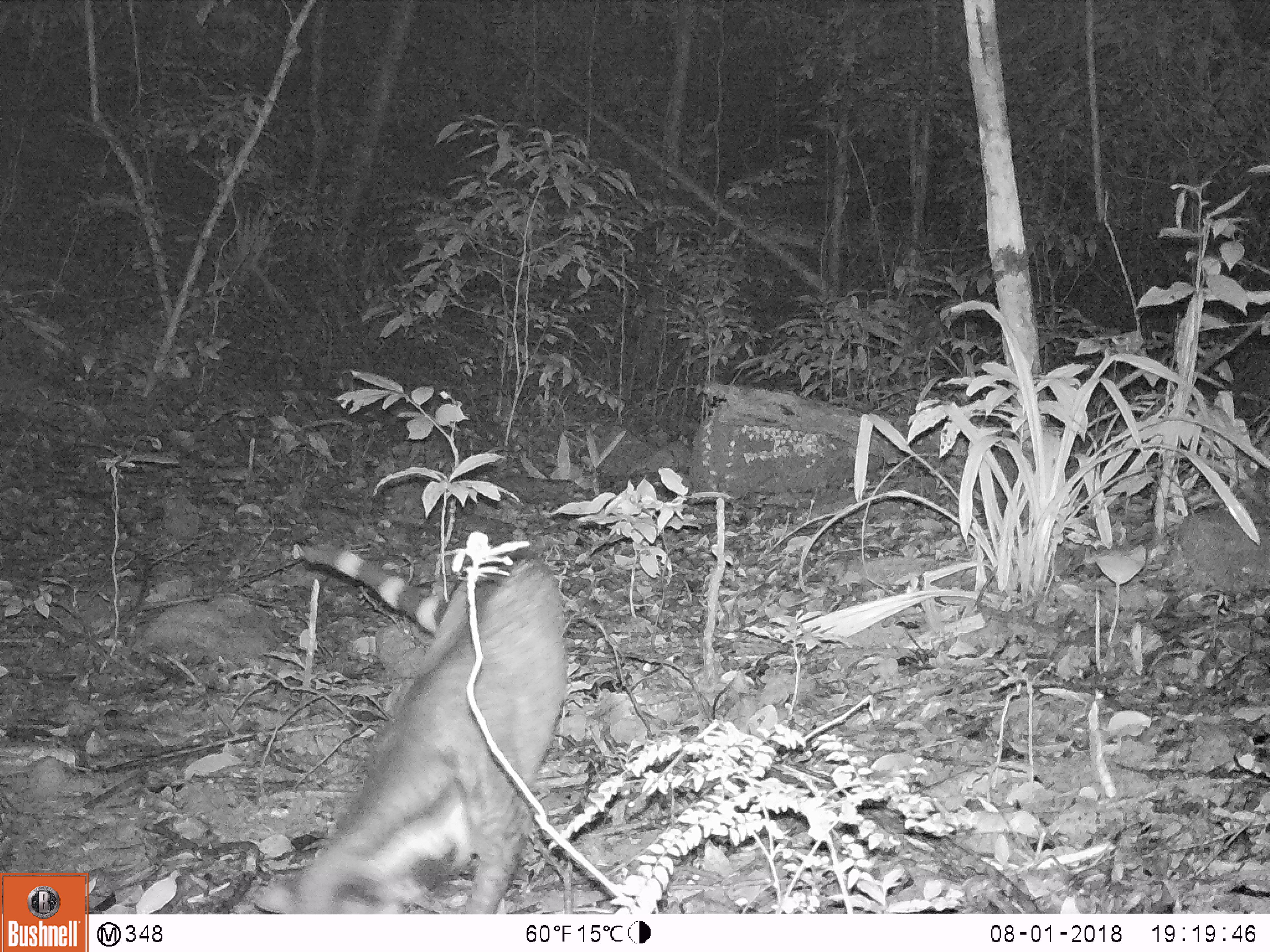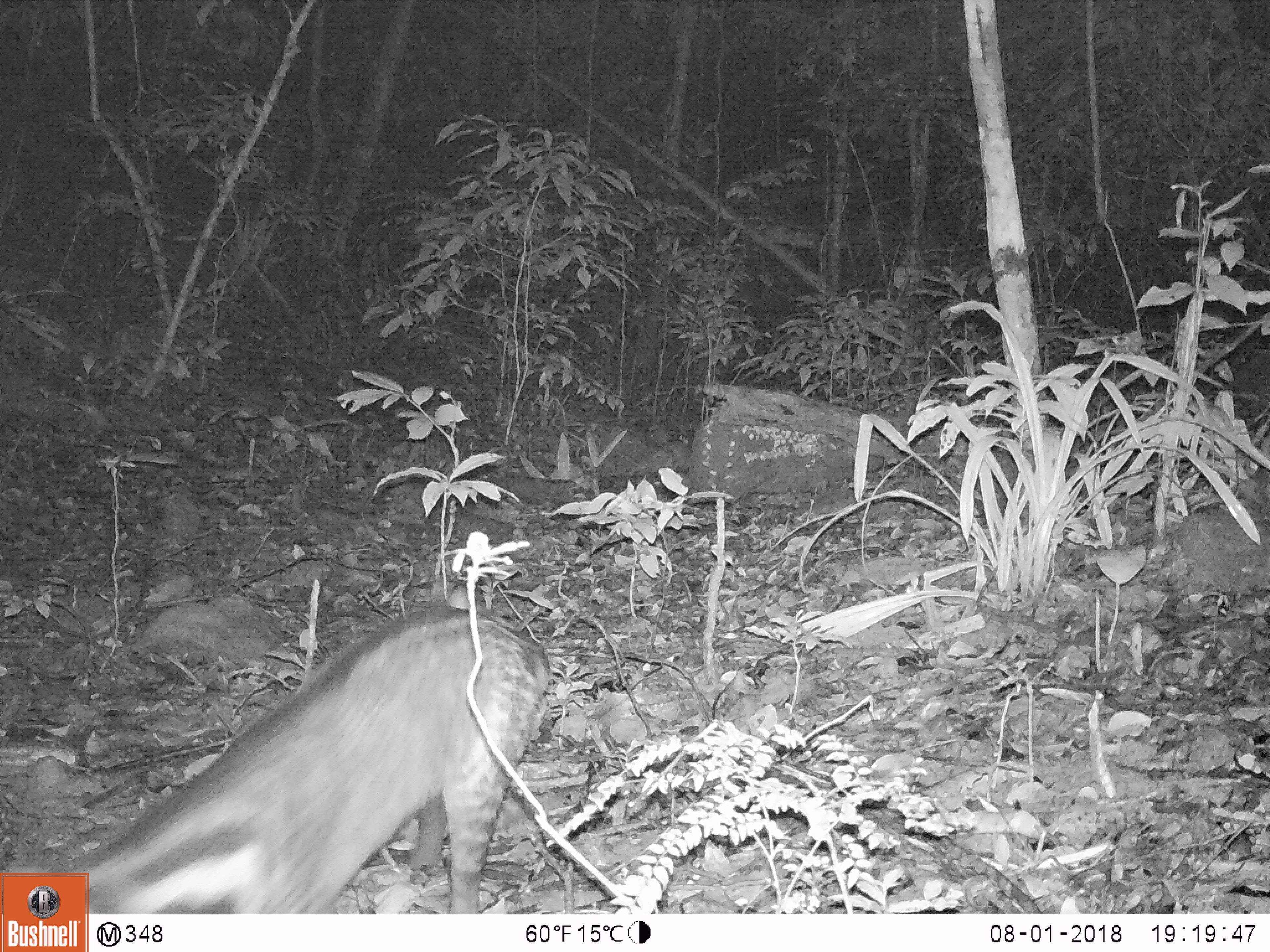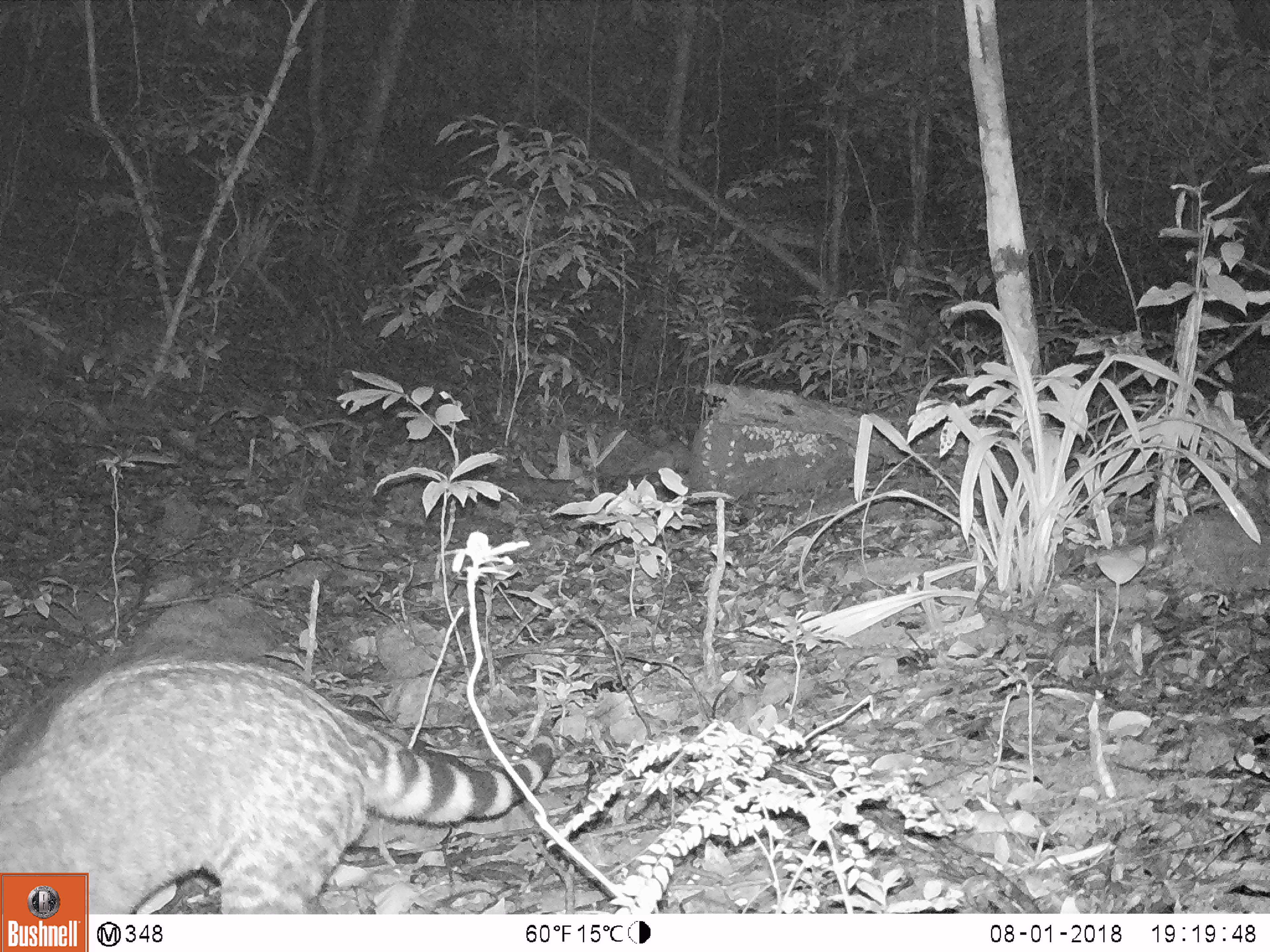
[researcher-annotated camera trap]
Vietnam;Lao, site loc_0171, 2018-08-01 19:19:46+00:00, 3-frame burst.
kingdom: Animalia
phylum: Chordata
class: Mammalia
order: Carnivora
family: Viverridae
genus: Viverra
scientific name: Viverra zibetha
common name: large indian civet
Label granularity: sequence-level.